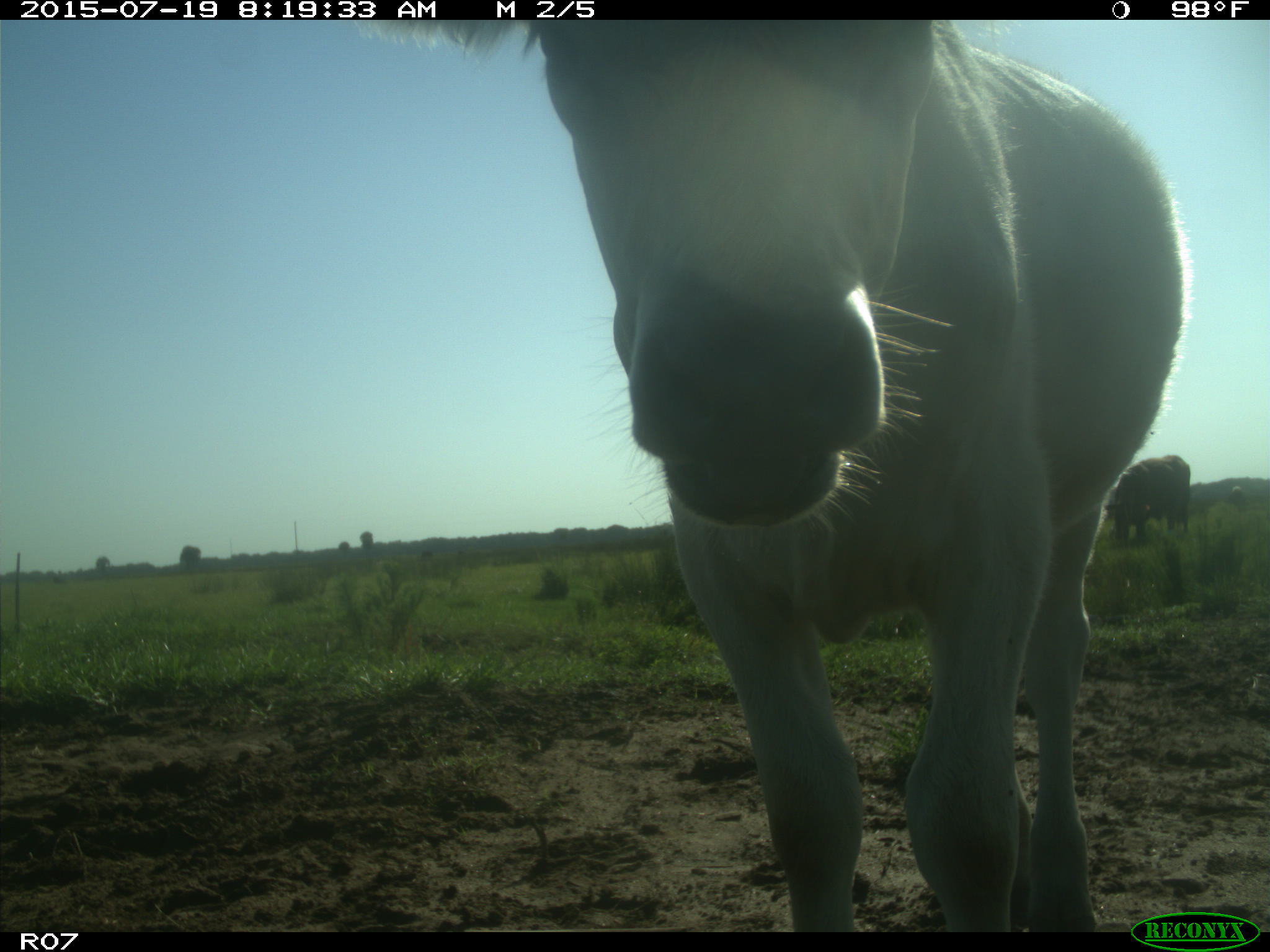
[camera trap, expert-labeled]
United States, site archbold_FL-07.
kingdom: Animalia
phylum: Chordata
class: Mammalia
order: Artiodactyla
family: Bovidae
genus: Bos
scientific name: Bos taurus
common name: domestic cow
Bos taurus (domestic cow).